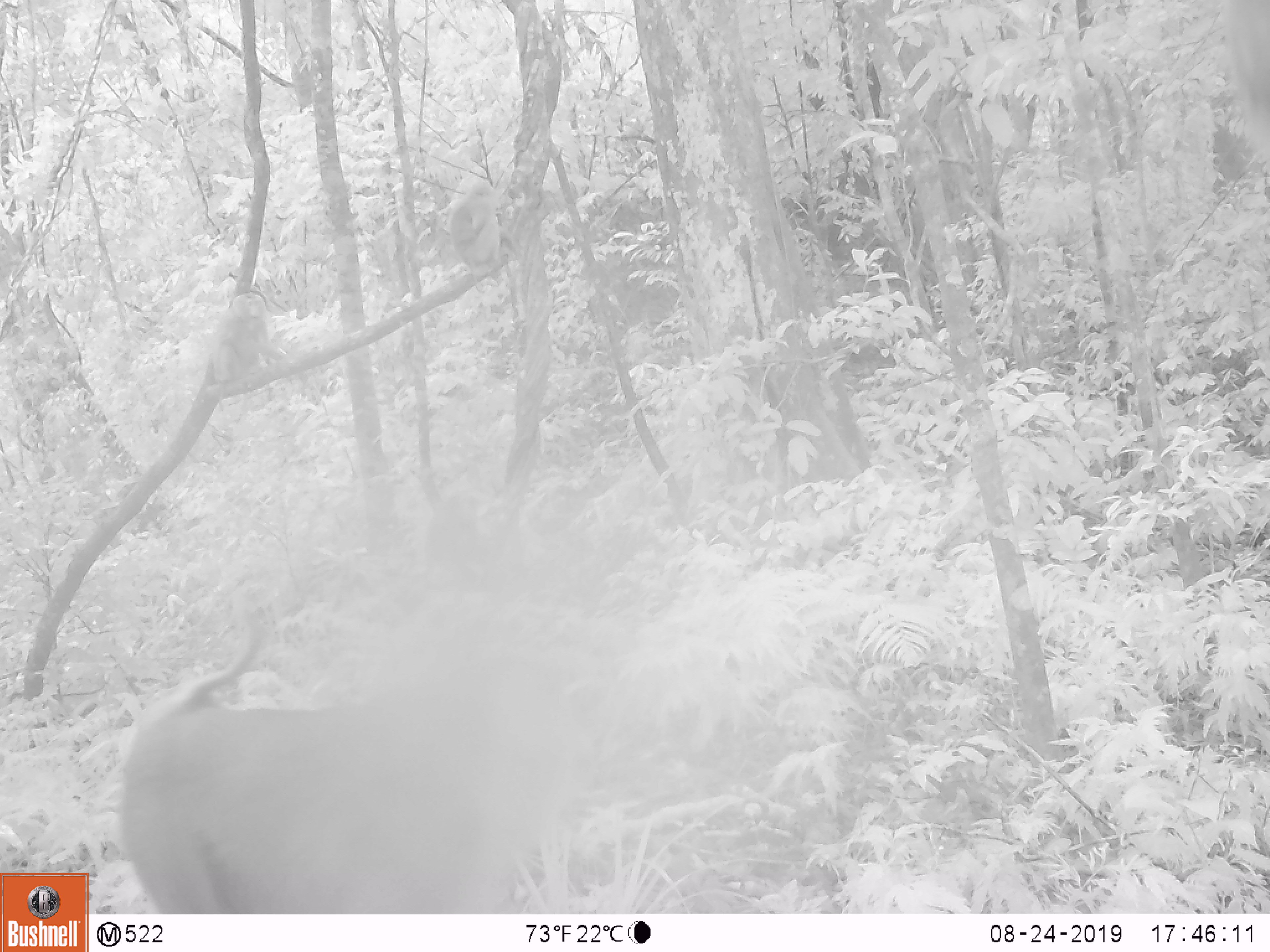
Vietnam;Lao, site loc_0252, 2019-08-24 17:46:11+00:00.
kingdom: Animalia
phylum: Chordata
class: Mammalia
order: Primates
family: Cercopithecidae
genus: Macaca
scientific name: Macaca nemestrina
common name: pig-tailed macaque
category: pig tailed macaque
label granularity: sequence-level